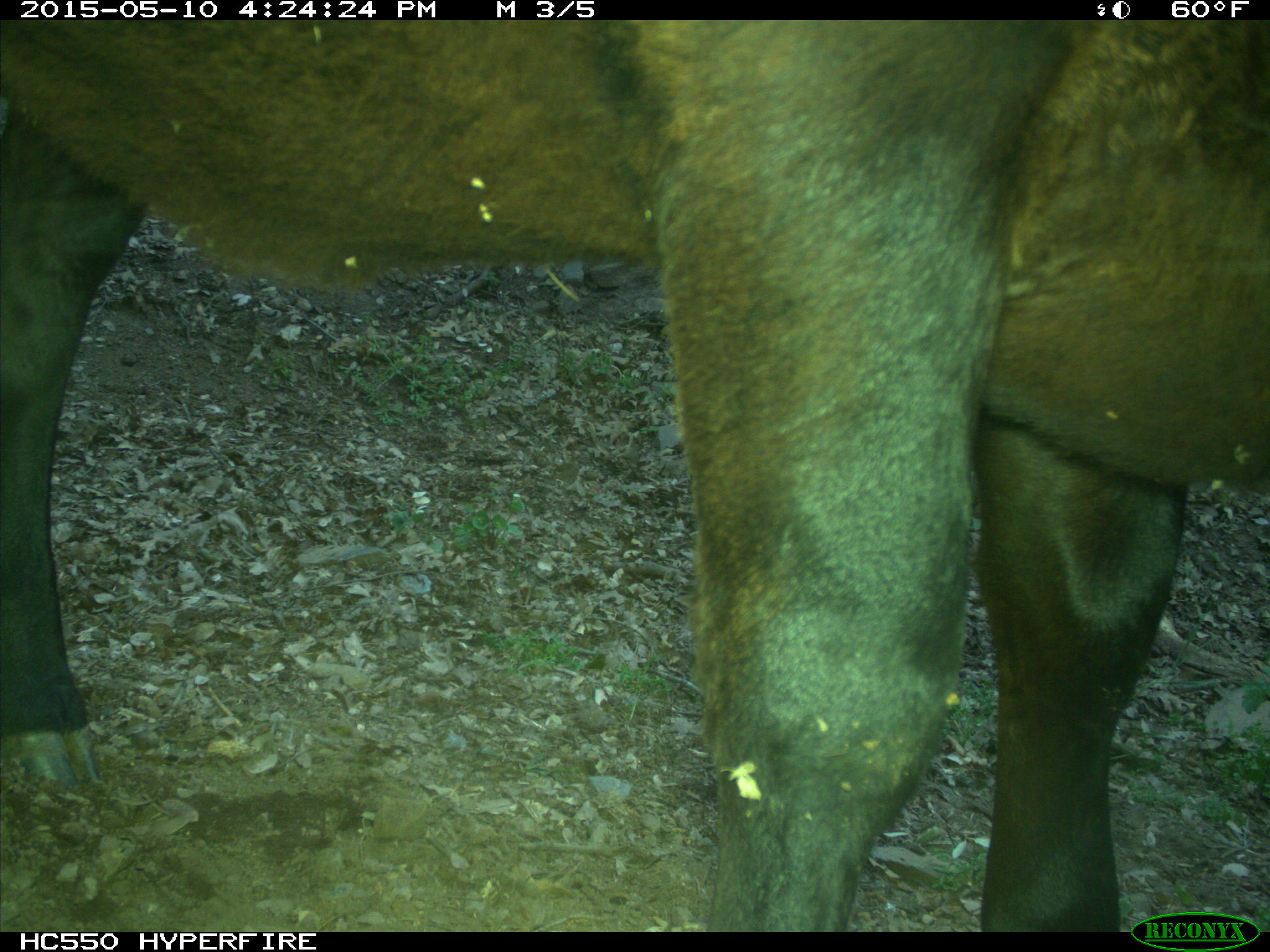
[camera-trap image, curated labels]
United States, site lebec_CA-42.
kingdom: Animalia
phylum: Chordata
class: Mammalia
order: Artiodactyla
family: Bovidae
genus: Bos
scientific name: Bos taurus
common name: domestic cow